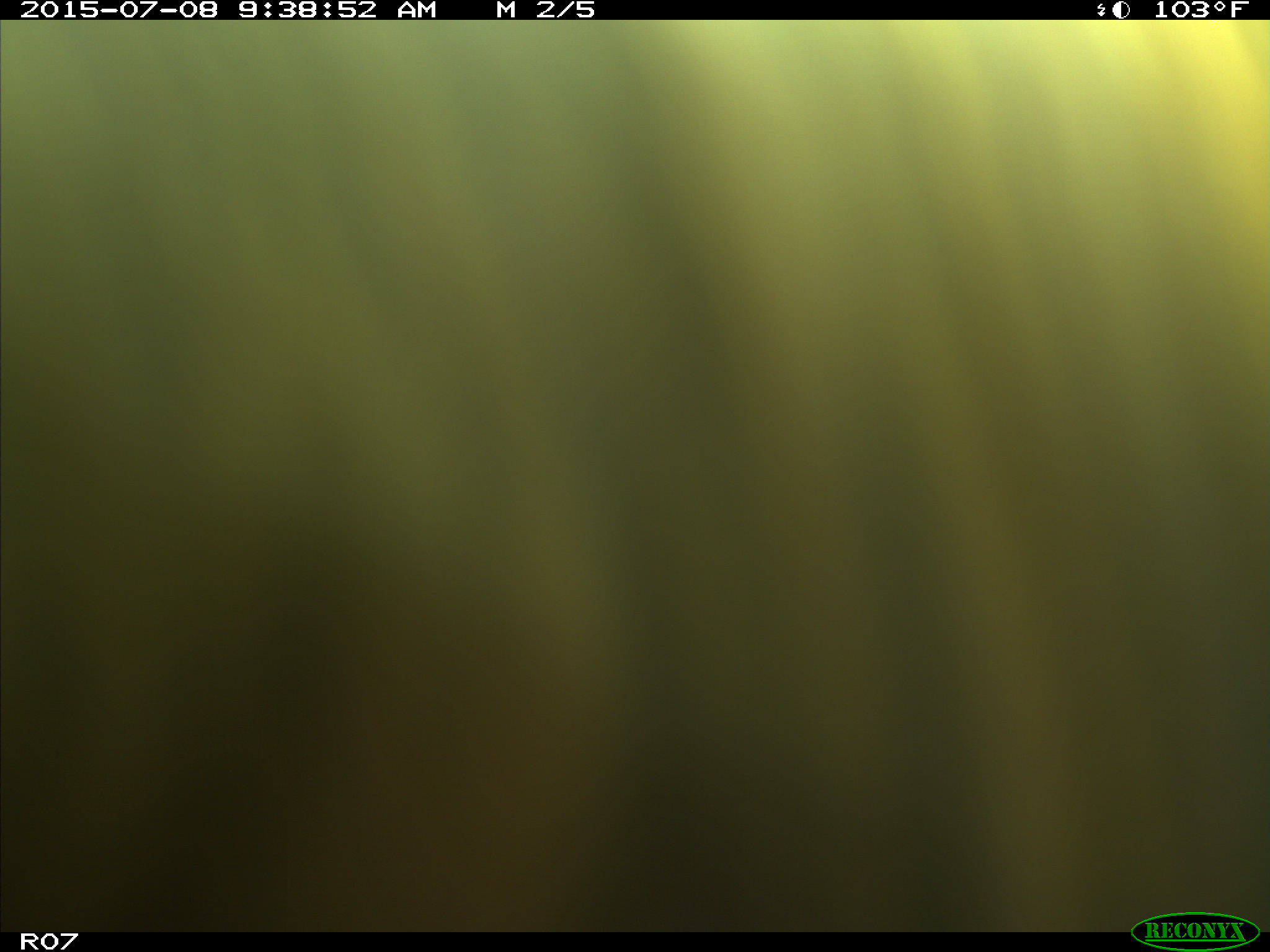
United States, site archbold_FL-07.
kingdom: Animalia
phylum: Chordata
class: Mammalia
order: Artiodactyla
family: Bovidae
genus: Bos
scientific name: Bos taurus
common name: domestic cow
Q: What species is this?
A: Bos taurus (domestic cow).